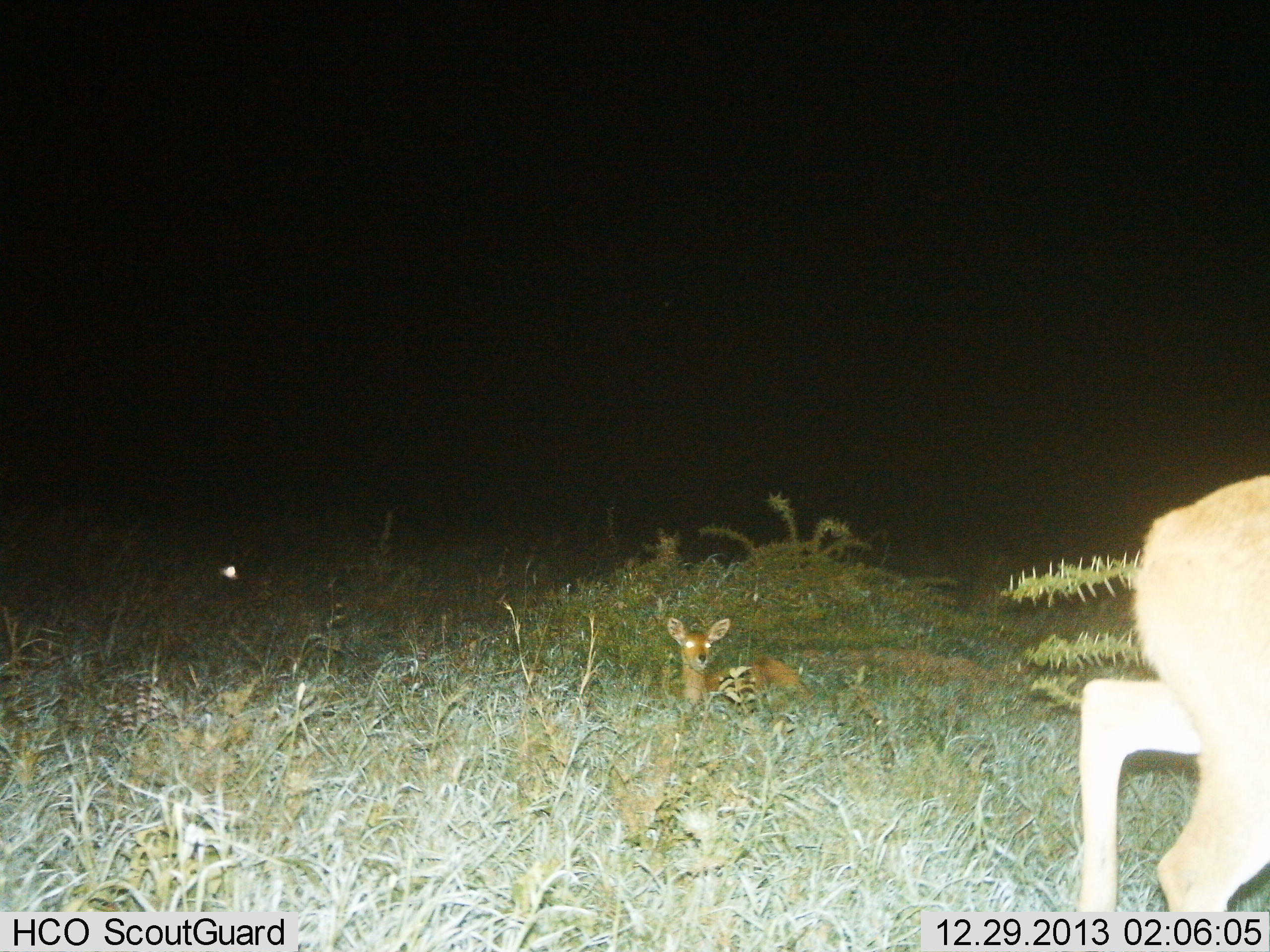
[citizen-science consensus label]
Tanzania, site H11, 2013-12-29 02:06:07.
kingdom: Animalia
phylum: Chordata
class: Mammalia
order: Artiodactyla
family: Bovidae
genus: Redunca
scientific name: Redunca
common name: reedbuck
Reedbuck (Redunca), count 2. Behavior (volunteer vote fractions): standing 50%, resting 100%, moving 40%, interacting 0%. Young present (vote fraction): 50%. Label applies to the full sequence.